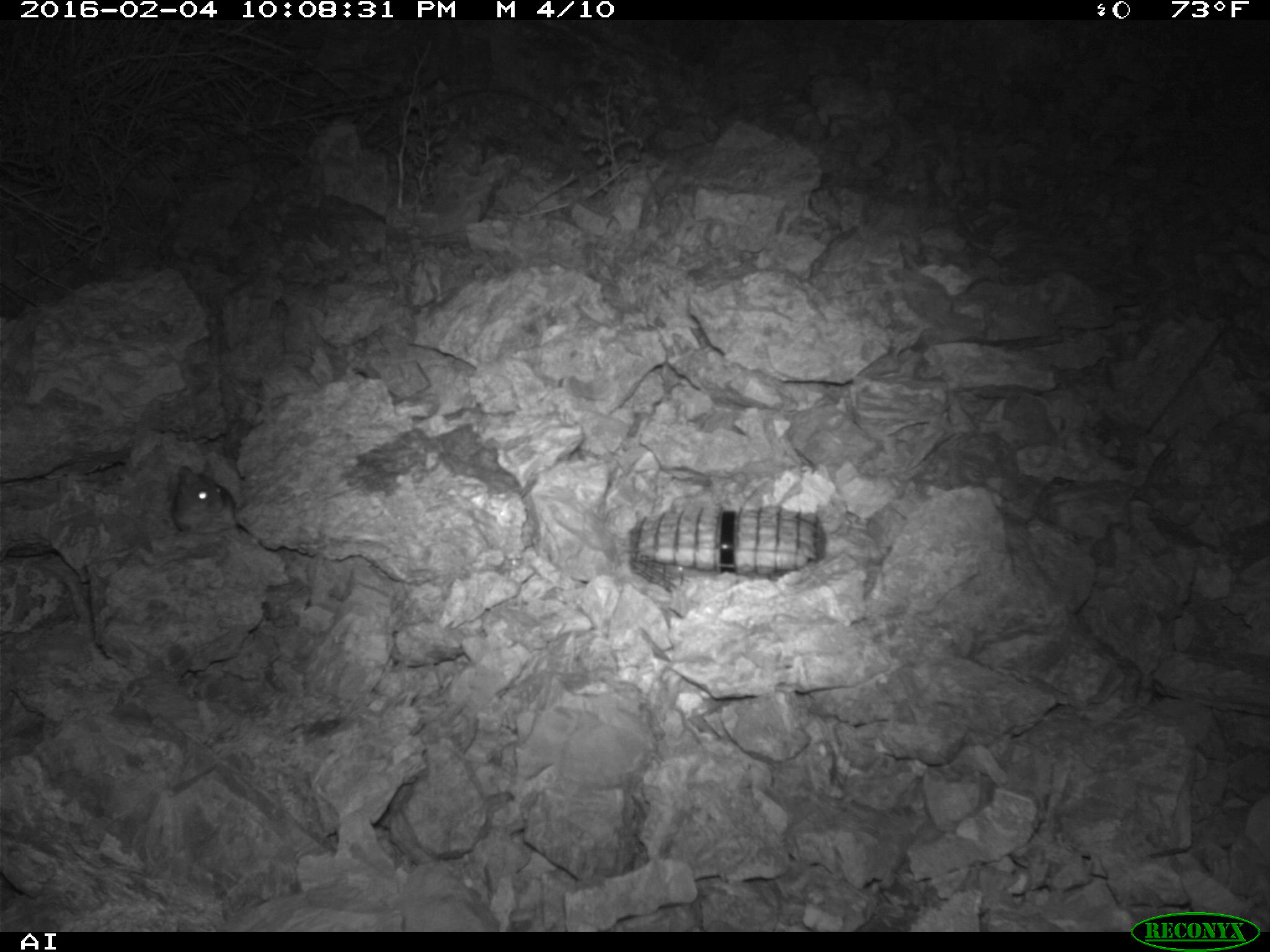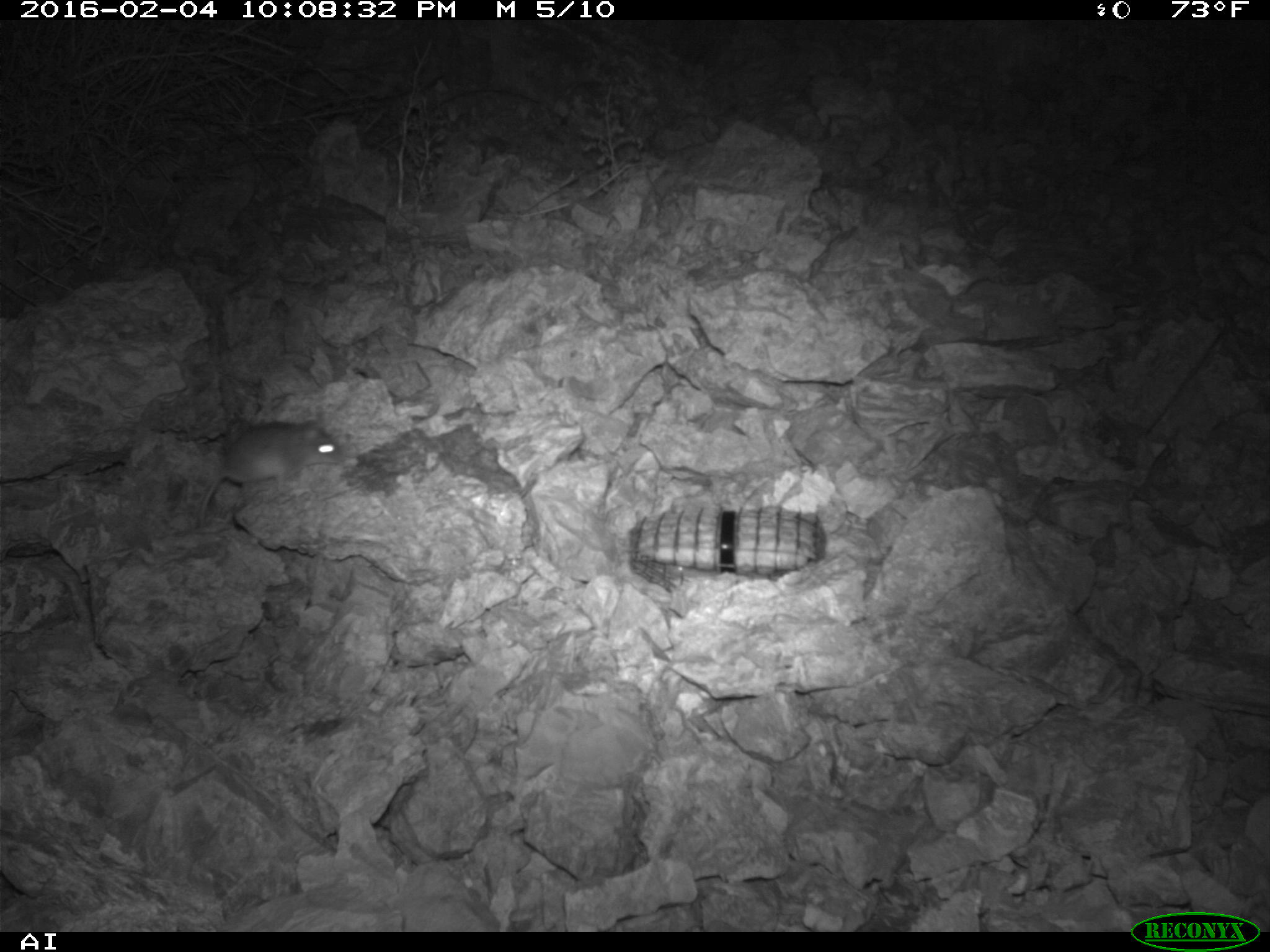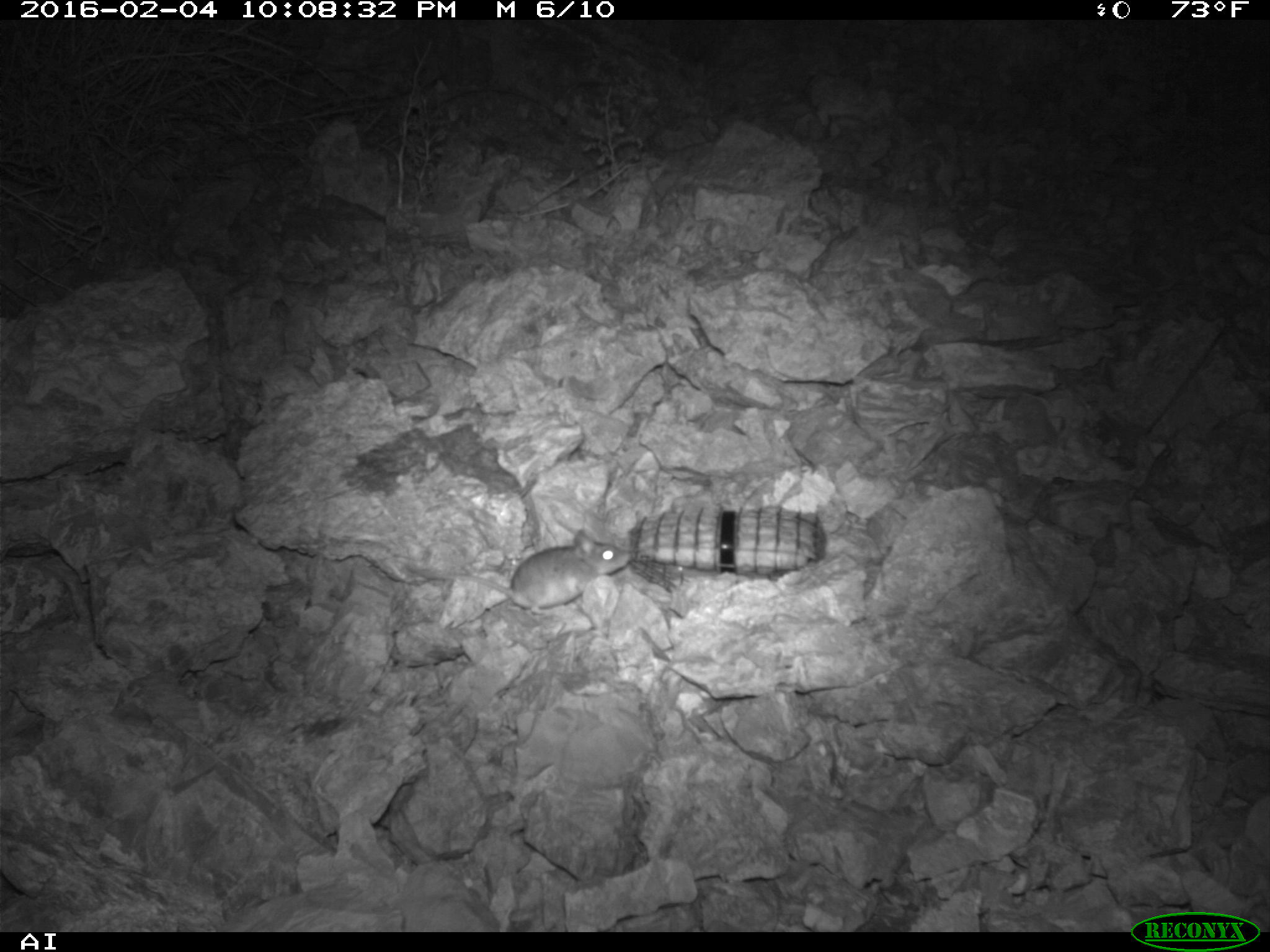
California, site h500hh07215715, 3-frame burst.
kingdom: Animalia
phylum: Chordata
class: Mammalia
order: Rodentia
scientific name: Rodentia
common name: rodent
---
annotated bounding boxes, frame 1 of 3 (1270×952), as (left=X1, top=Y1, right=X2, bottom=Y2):
rodent: (left=172, top=461, right=236, bottom=534)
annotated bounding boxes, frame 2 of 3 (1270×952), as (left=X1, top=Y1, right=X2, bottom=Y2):
rodent: (left=196, top=420, right=342, bottom=527)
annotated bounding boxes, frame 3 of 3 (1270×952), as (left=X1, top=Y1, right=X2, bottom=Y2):
rodent: (left=427, top=529, right=634, bottom=615)